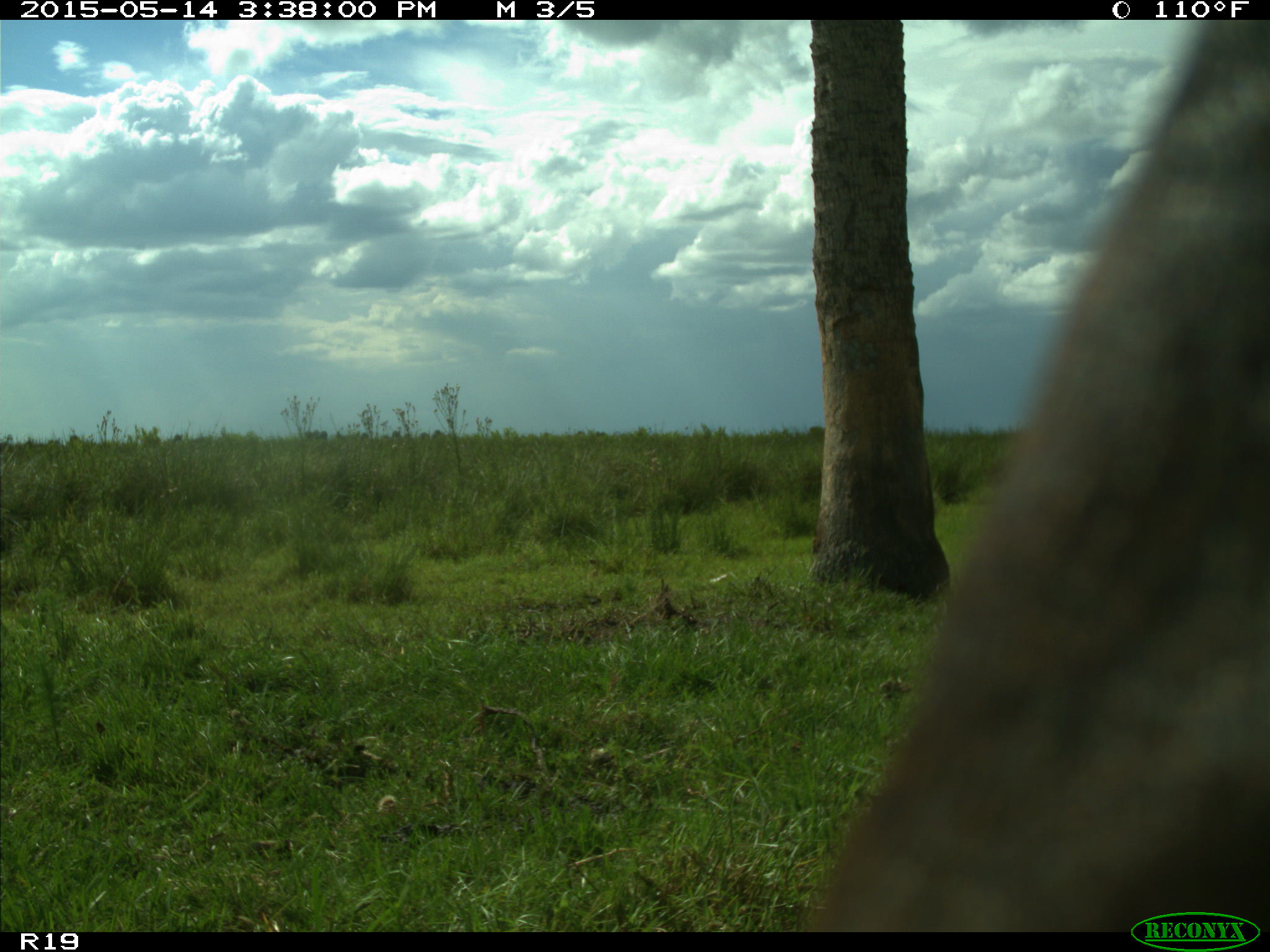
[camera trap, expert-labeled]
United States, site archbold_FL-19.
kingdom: Animalia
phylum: Chordata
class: Mammalia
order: Artiodactyla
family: Bovidae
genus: Bos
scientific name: Bos taurus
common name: domestic cow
Bos taurus (domestic cow).